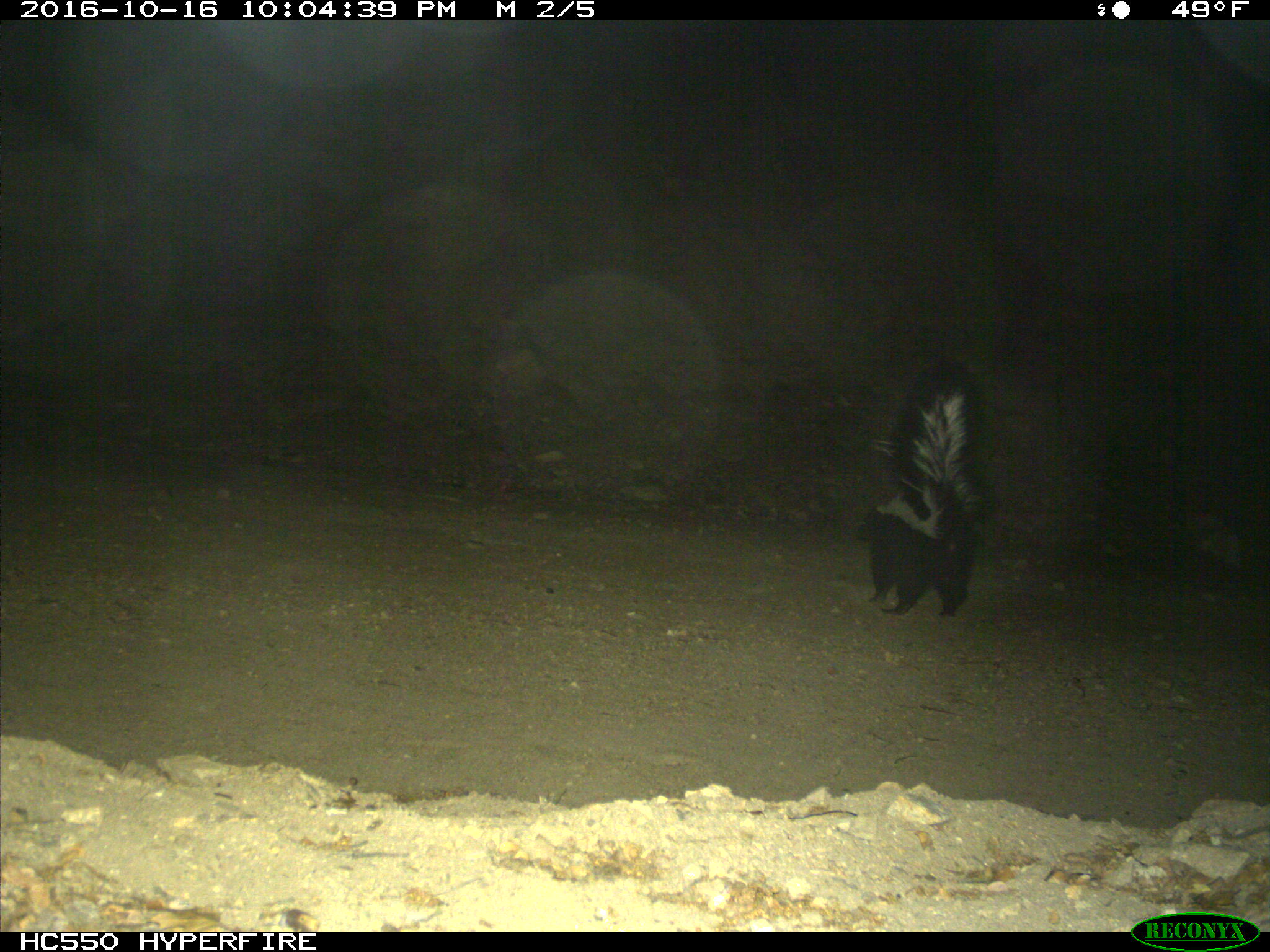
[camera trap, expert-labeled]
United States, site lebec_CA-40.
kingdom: Animalia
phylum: Chordata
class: Mammalia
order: Carnivora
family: Mephitidae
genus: Mephitis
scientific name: Mephitis mephitis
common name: striped skunk